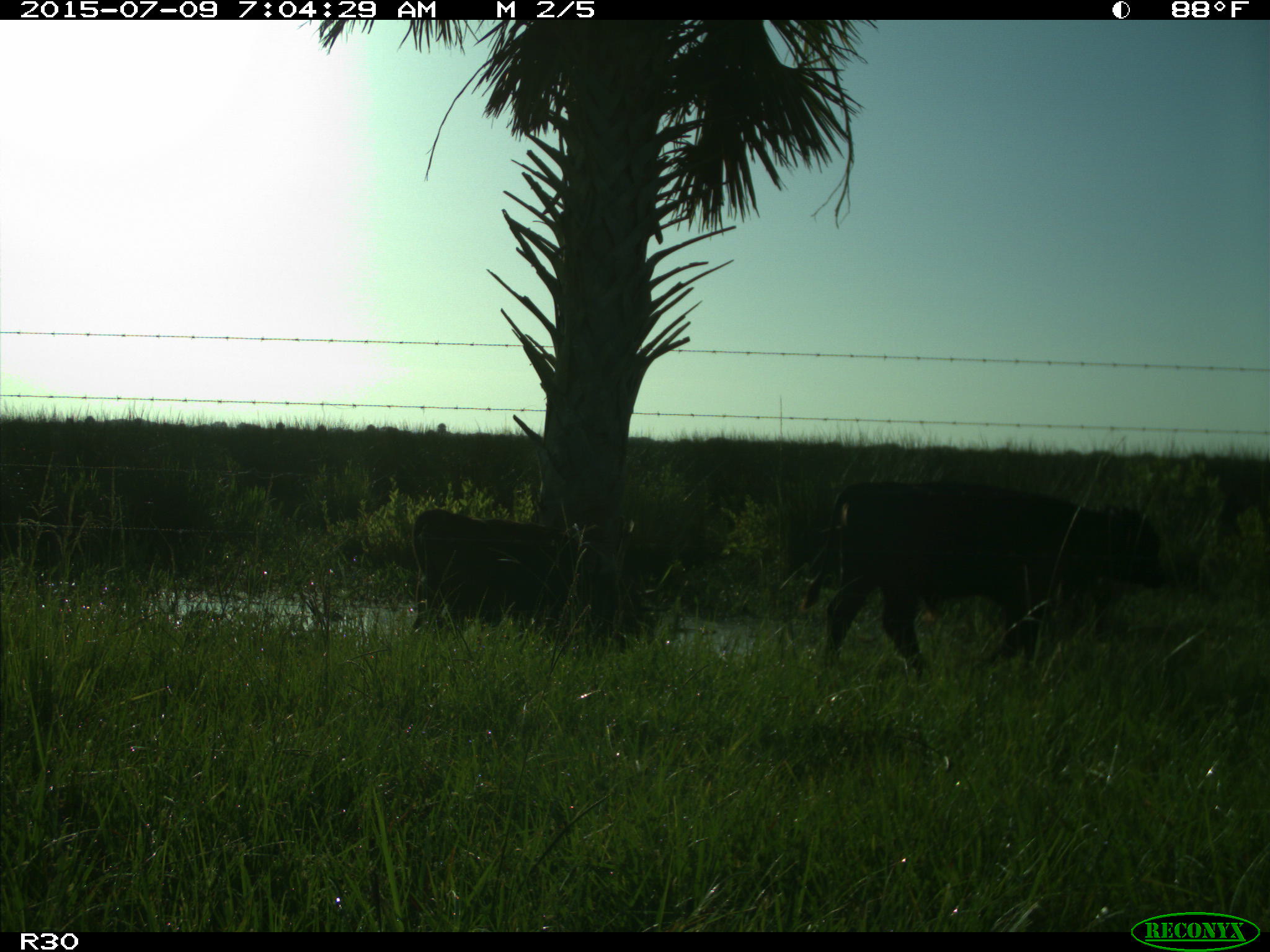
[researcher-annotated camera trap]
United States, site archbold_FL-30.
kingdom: Animalia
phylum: Chordata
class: Mammalia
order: Artiodactyla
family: Bovidae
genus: Bos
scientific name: Bos taurus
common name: domestic cow